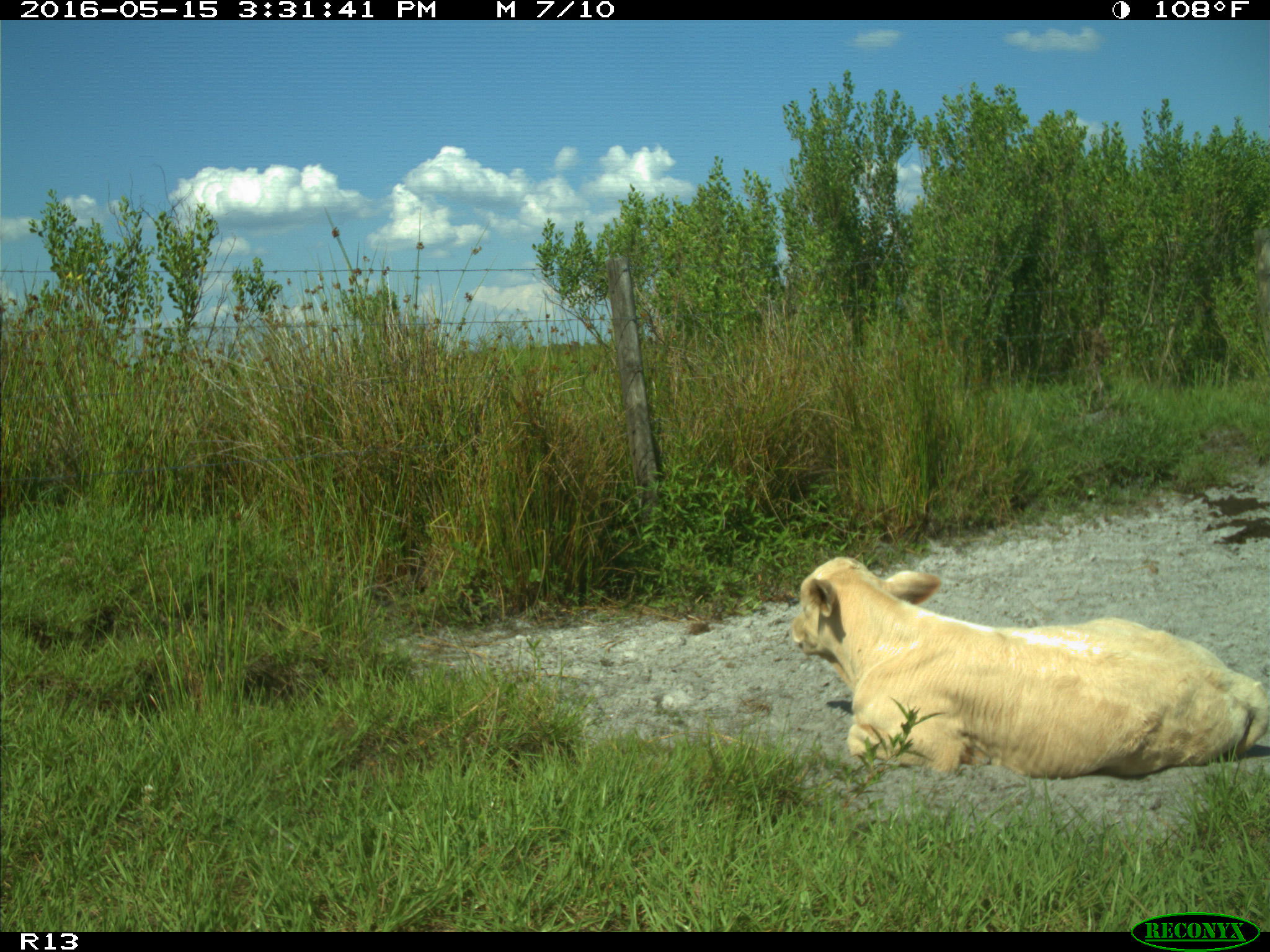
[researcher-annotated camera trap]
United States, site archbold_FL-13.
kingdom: Animalia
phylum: Chordata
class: Mammalia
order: Artiodactyla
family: Bovidae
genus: Bos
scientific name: Bos taurus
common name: domestic cow